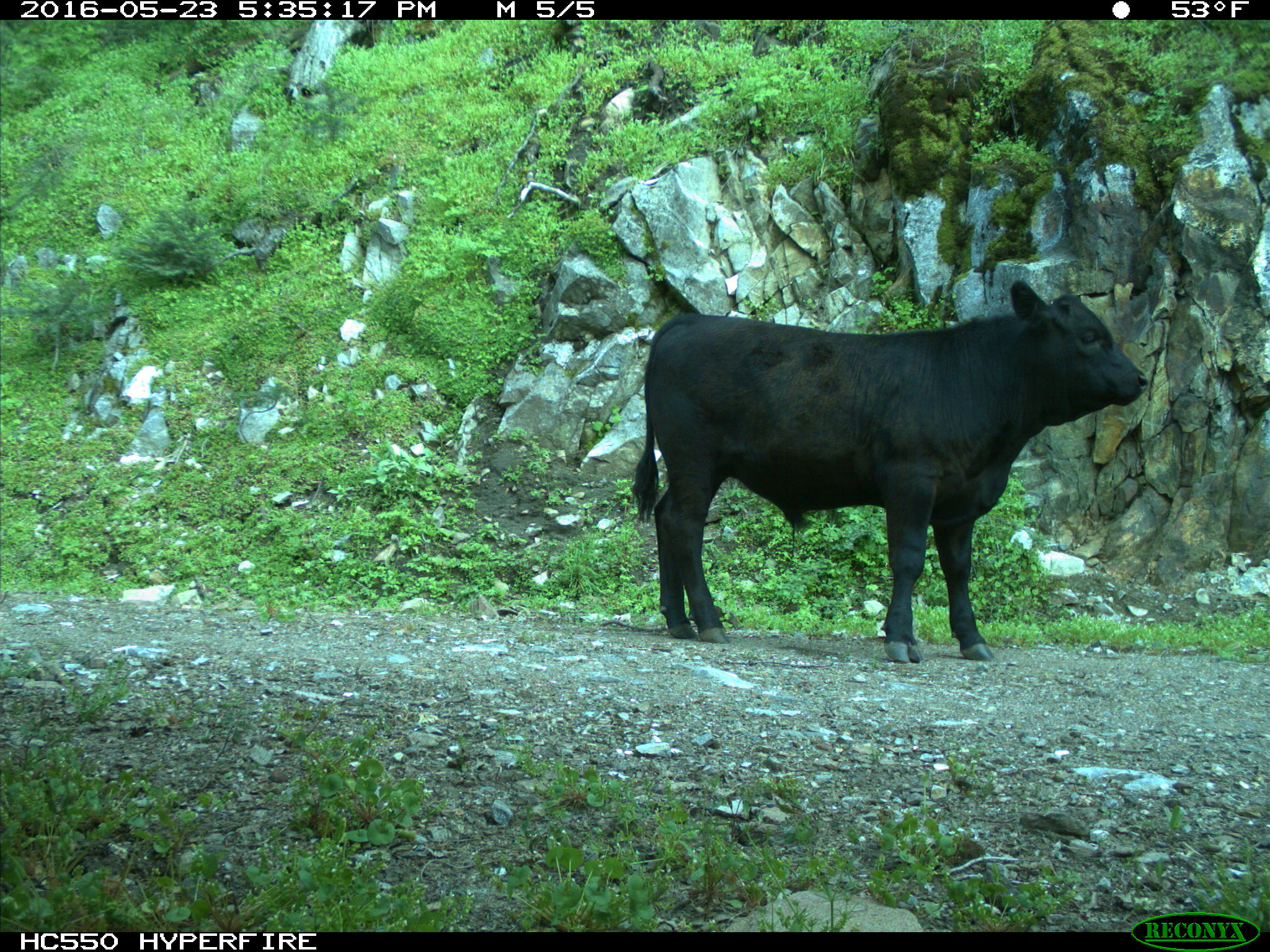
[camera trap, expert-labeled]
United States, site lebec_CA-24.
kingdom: Animalia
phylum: Chordata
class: Mammalia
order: Artiodactyla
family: Bovidae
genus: Bos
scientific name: Bos taurus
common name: domestic cow